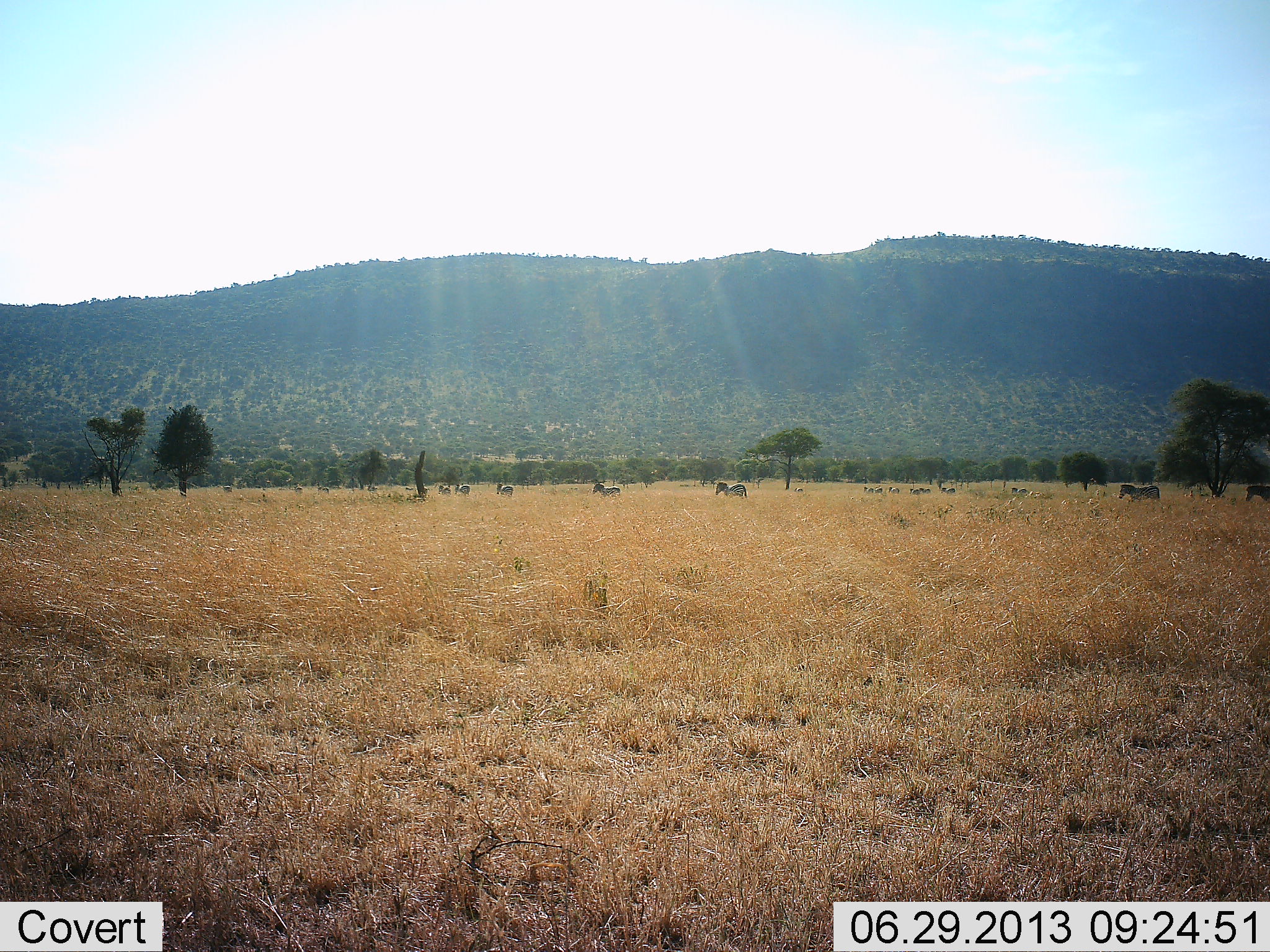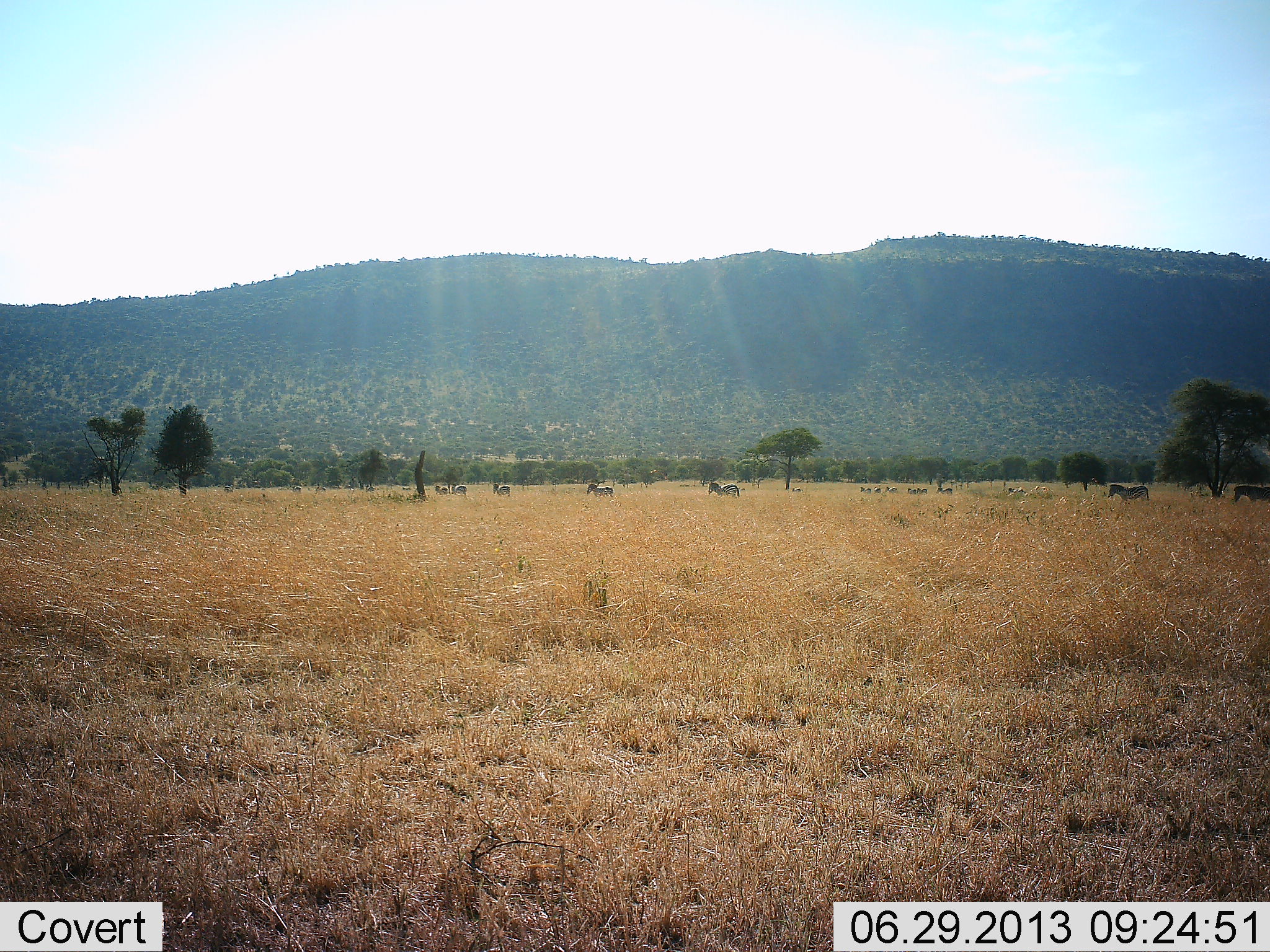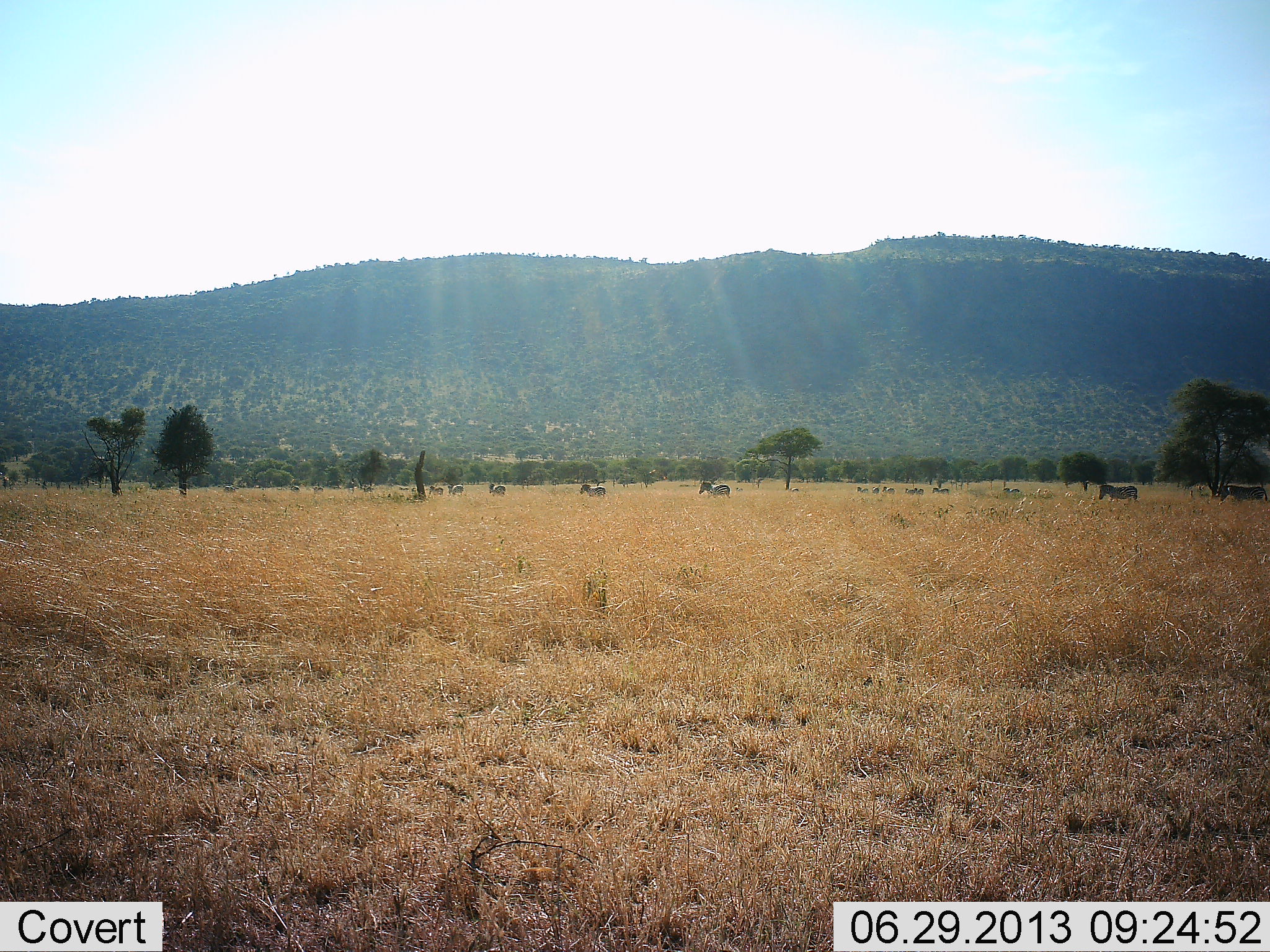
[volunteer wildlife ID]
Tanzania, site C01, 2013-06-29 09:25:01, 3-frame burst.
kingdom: Animalia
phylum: Chordata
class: Mammalia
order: Perissodactyla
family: Equidae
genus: Equus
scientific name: Equus quagga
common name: plains zebra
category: zebra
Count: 11-50.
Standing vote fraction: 0%.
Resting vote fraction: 0%.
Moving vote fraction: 100%.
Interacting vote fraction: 0%.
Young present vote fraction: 0%.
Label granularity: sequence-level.